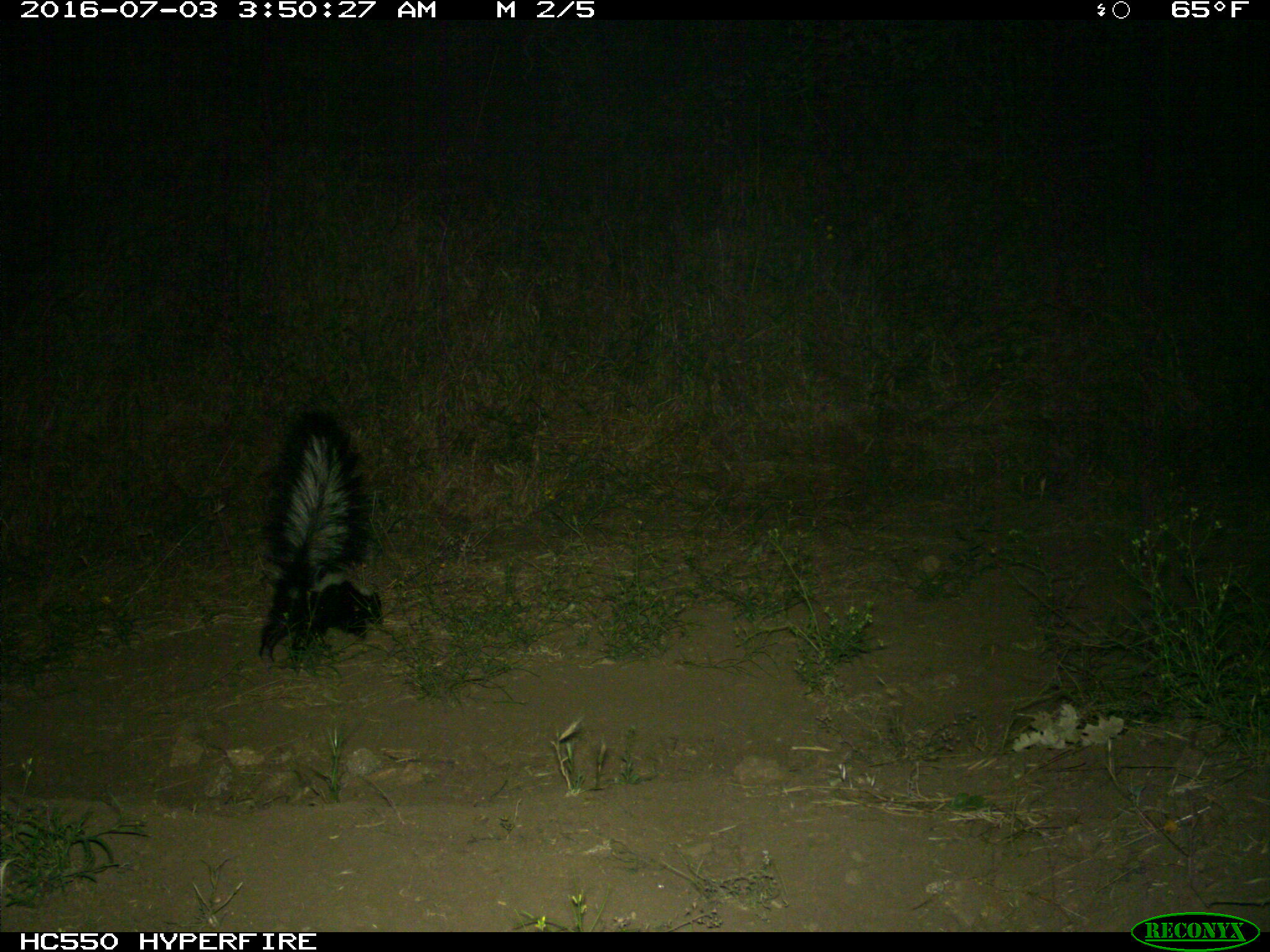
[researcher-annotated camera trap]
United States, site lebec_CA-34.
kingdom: Animalia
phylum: Chordata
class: Mammalia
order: Carnivora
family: Mephitidae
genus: Mephitis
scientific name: Mephitis mephitis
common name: striped skunk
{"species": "Mephitis mephitis (striped skunk)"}